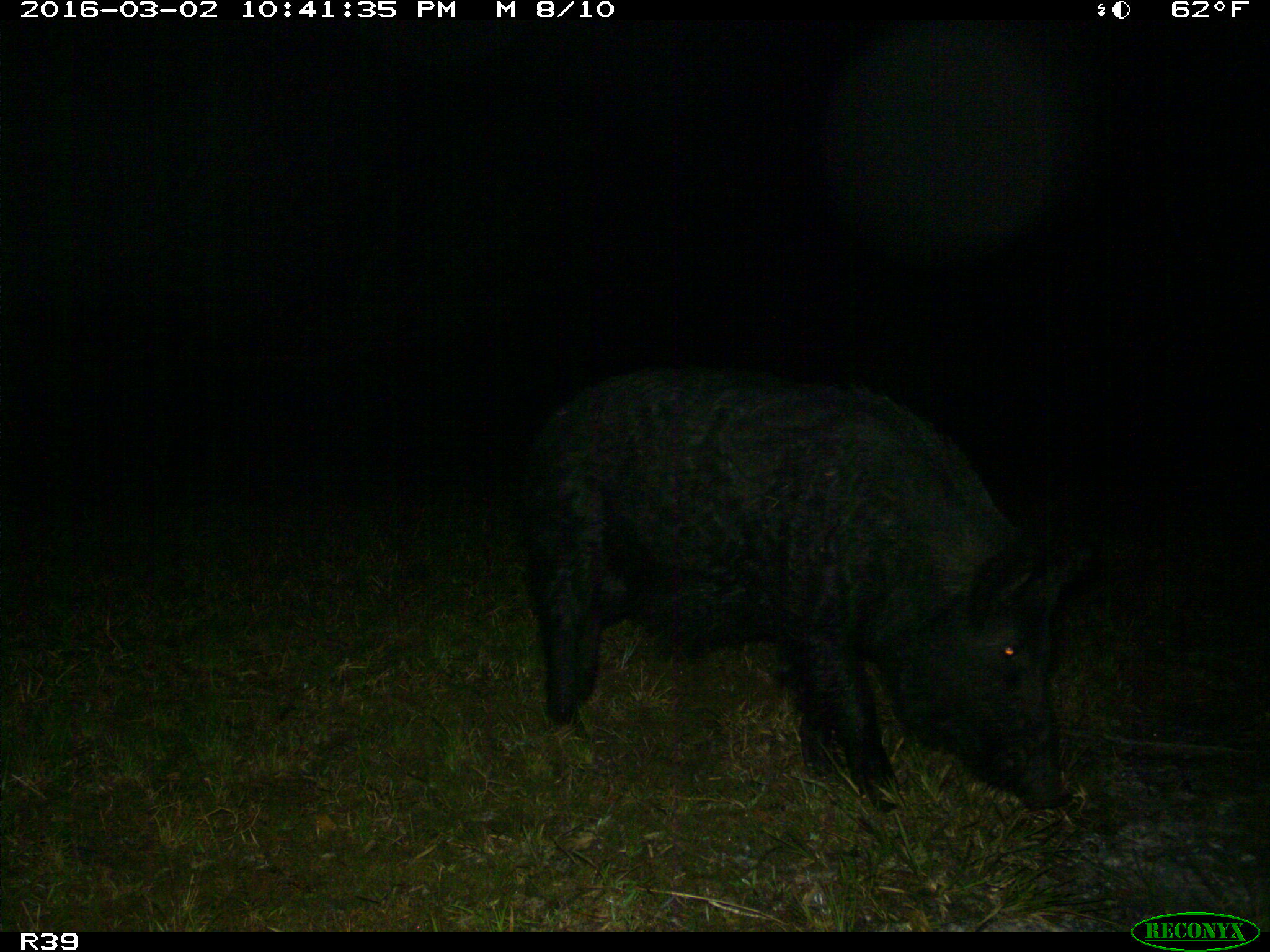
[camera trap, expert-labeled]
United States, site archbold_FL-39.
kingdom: Animalia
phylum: Chordata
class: Mammalia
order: Artiodactyla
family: Suidae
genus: Sus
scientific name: Sus scrofa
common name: wild boar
Sus scrofa (wild boar).